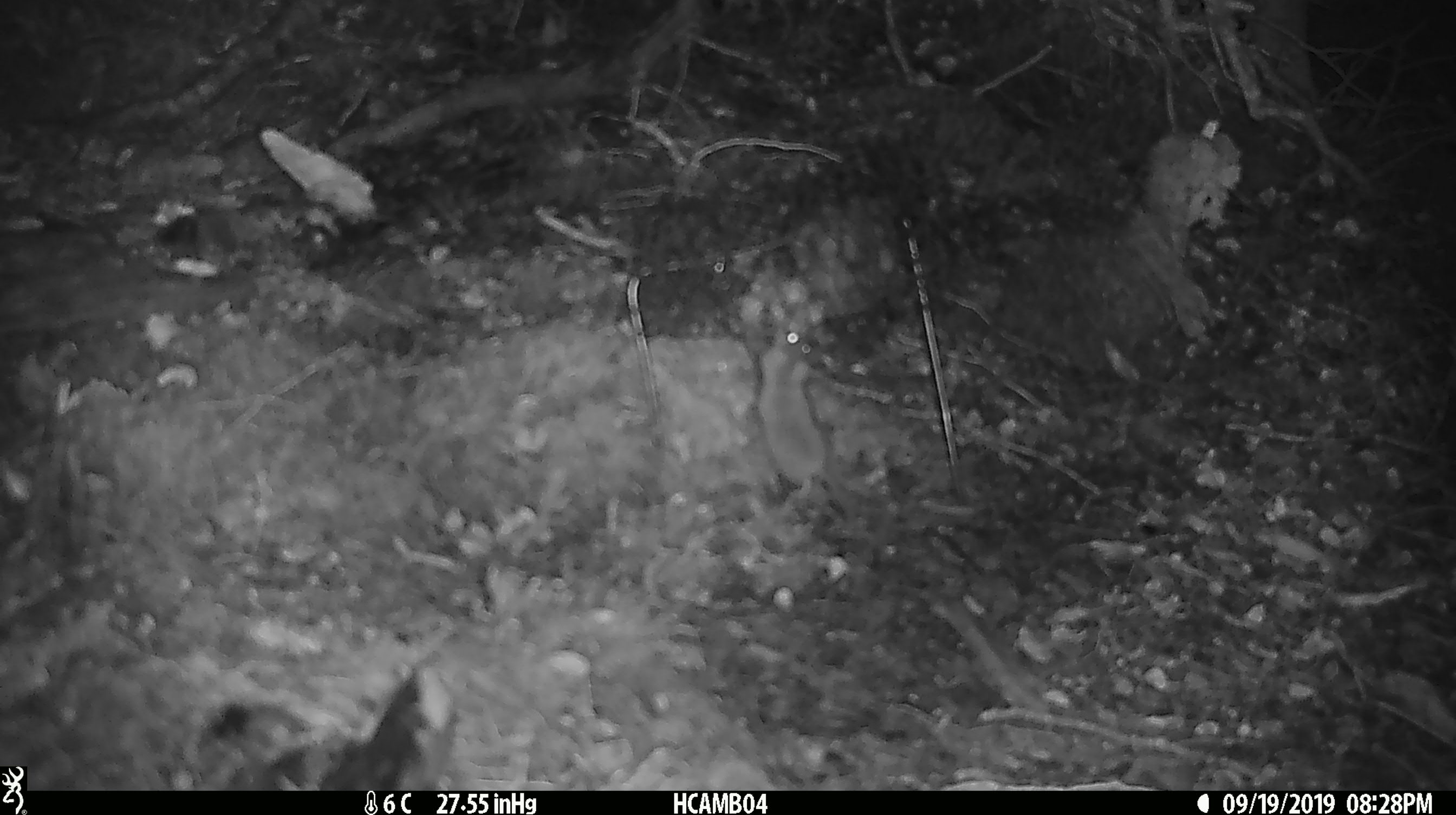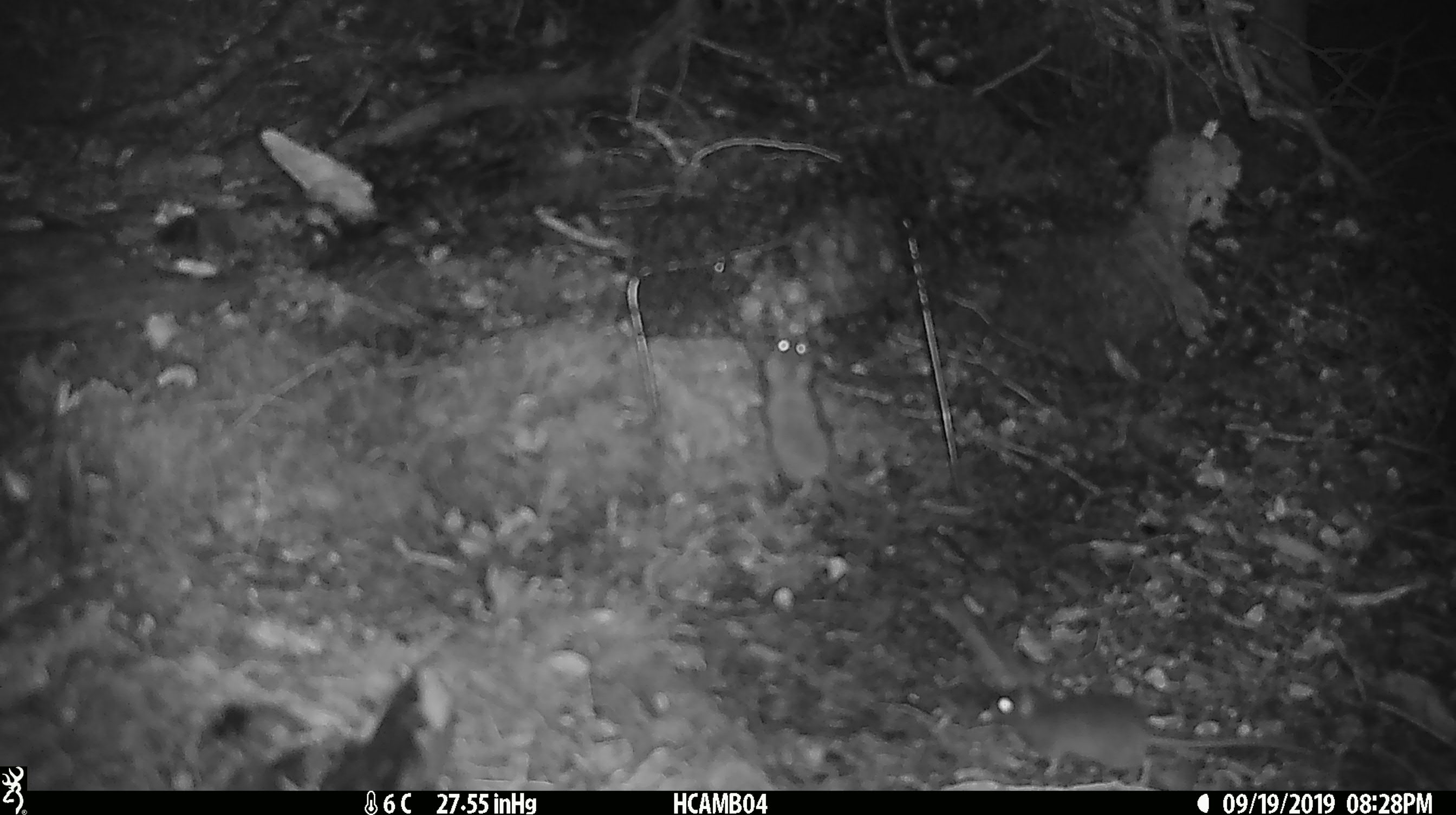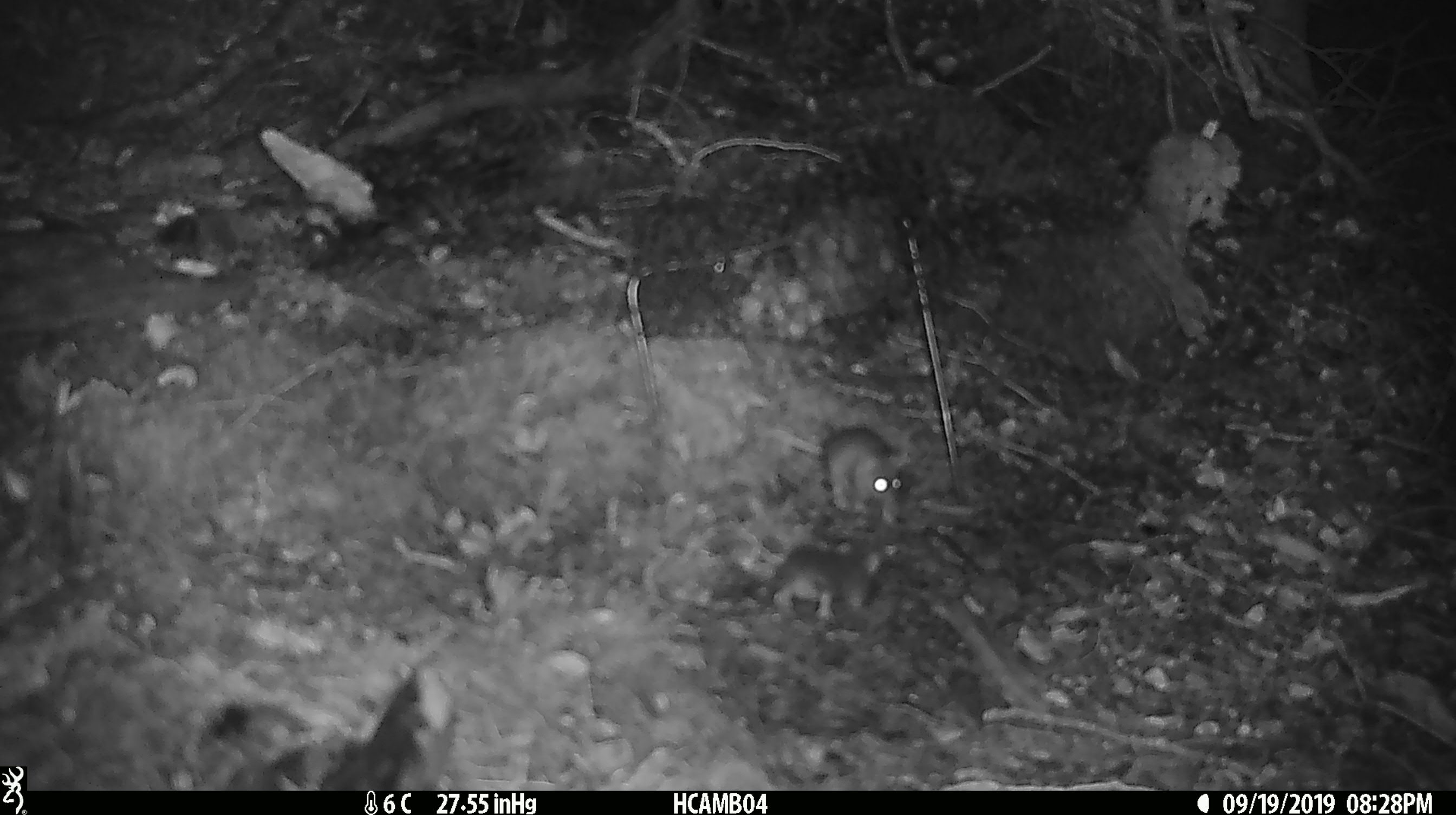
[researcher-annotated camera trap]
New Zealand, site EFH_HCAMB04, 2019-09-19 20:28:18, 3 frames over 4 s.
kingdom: Animalia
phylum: Chordata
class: Mammalia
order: Rodentia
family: Muridae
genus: Mus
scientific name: Mus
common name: mouse